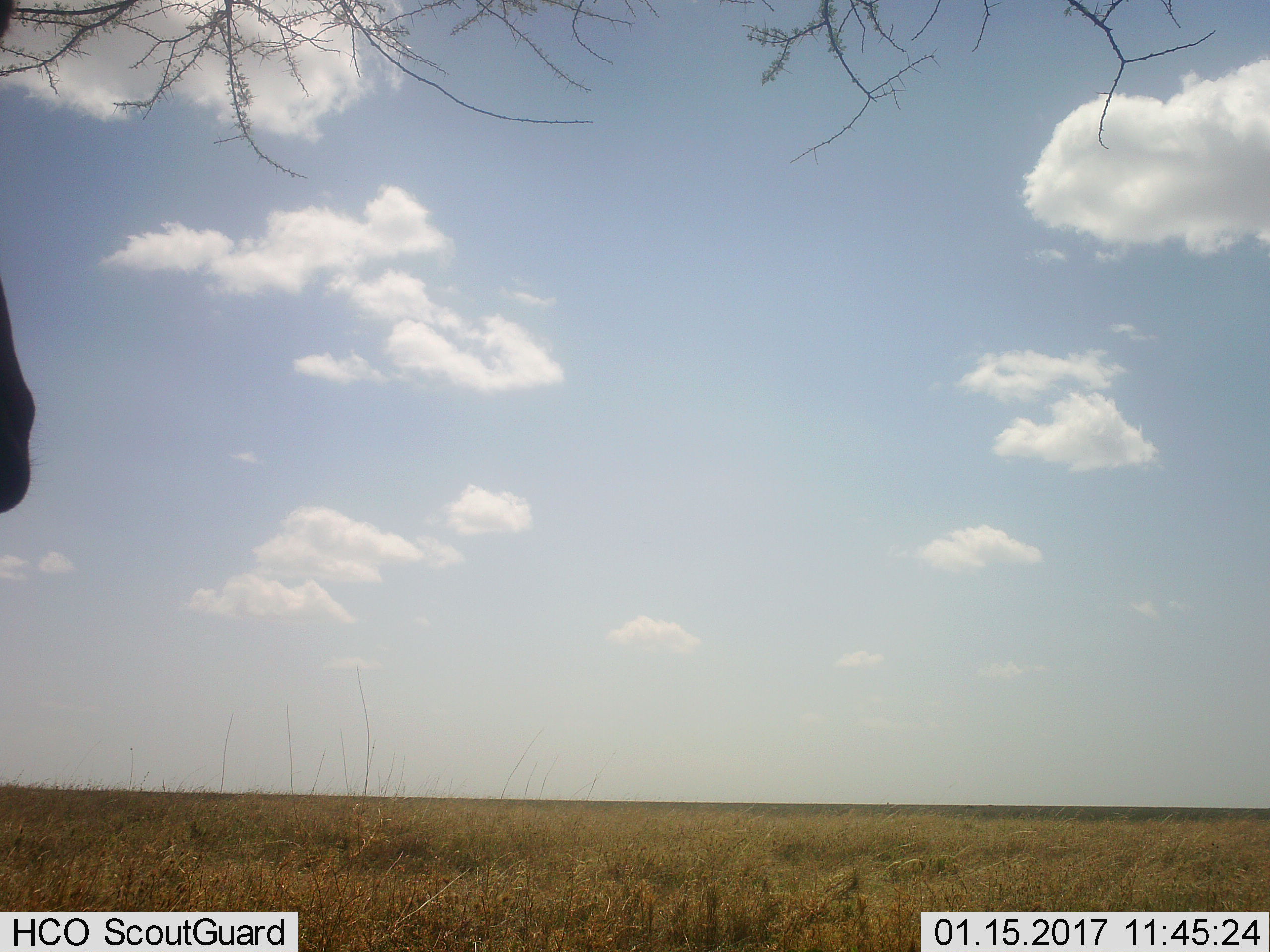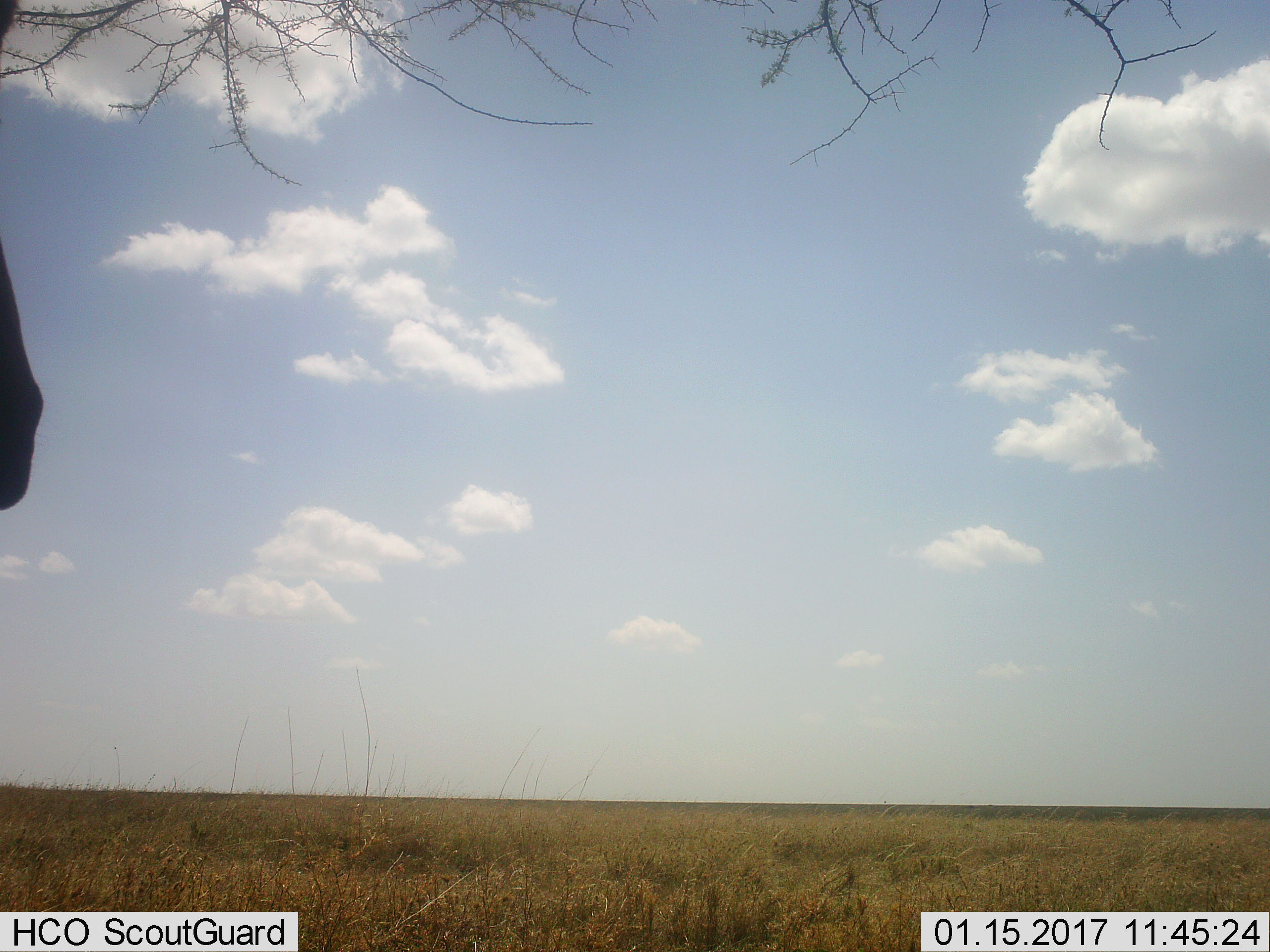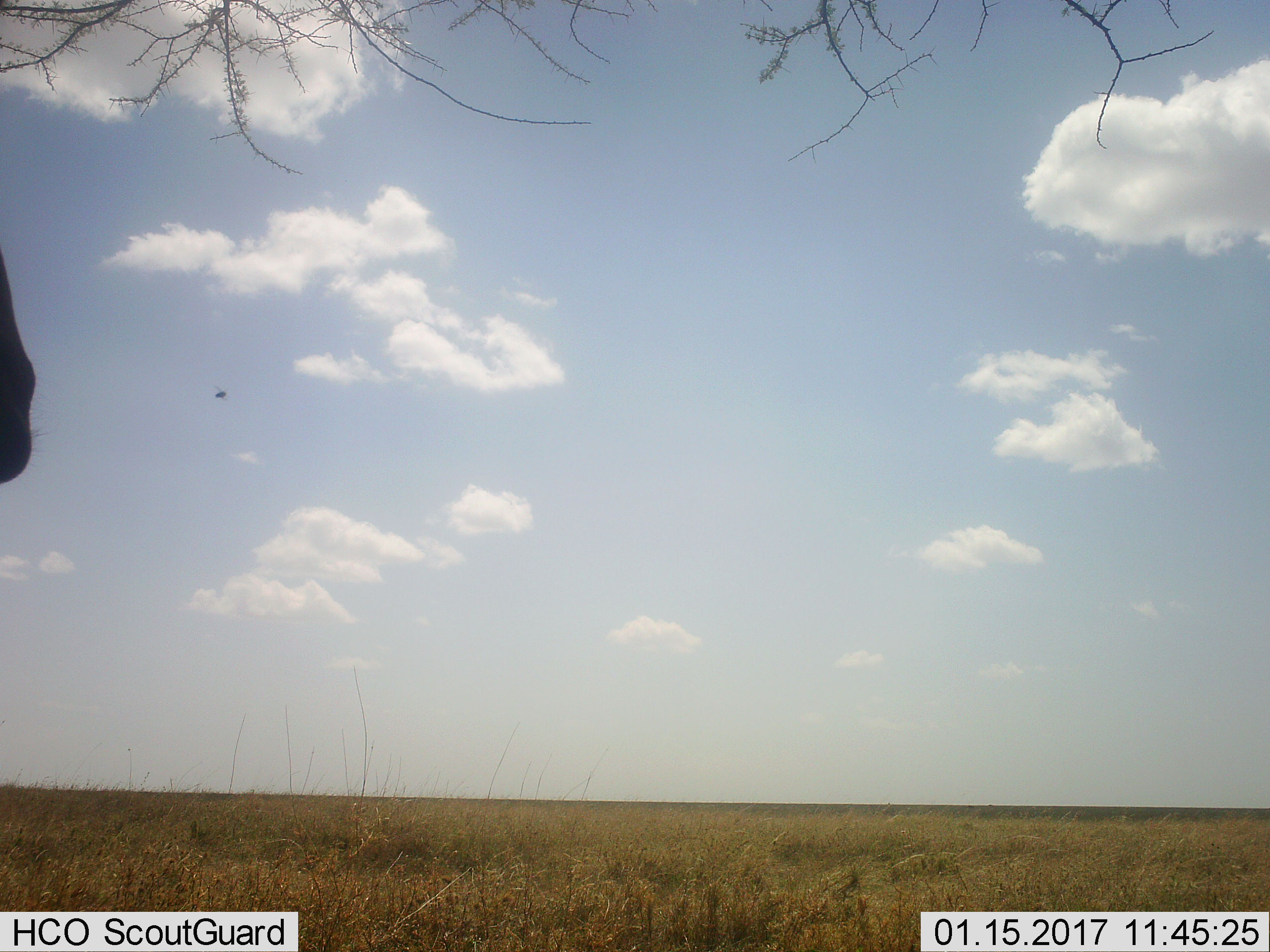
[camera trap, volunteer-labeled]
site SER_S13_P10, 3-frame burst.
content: unidentified animal